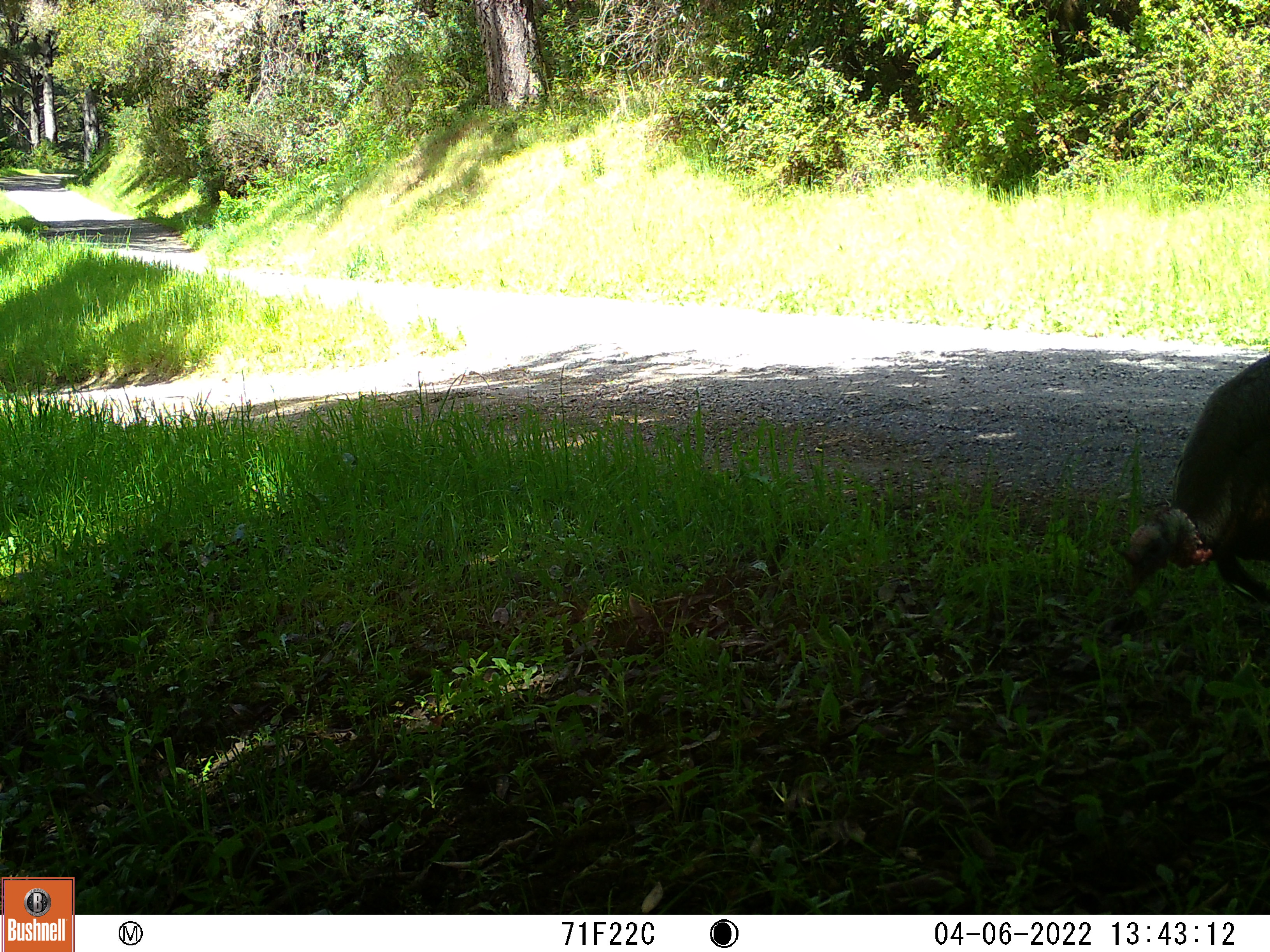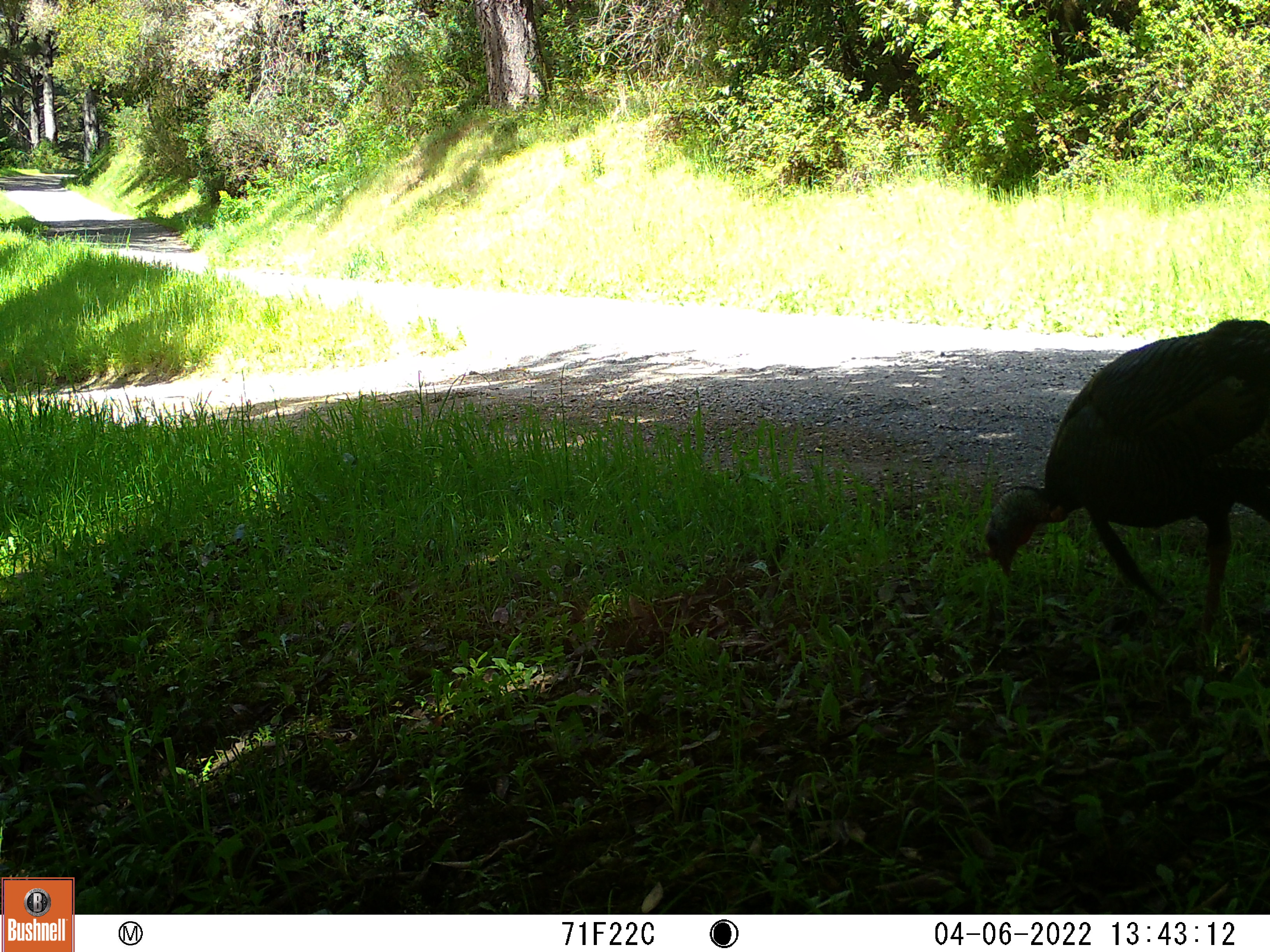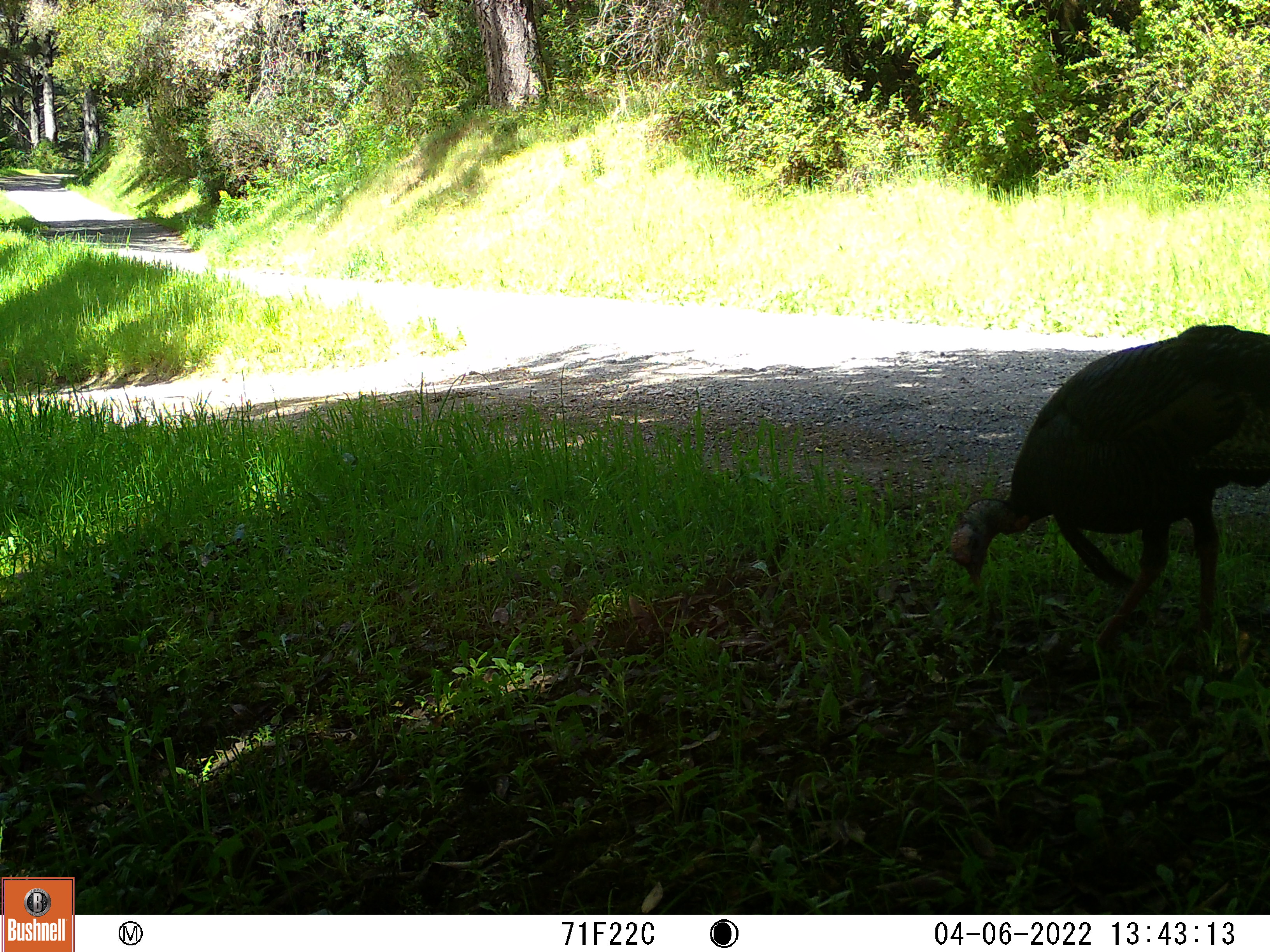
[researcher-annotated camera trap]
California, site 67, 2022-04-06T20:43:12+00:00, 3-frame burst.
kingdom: Animalia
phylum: Chordata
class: Aves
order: Galliformes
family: Phasianidae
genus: Meleagris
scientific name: Meleagris gallopavo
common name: turkey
Turkey (Meleagris gallopavo).